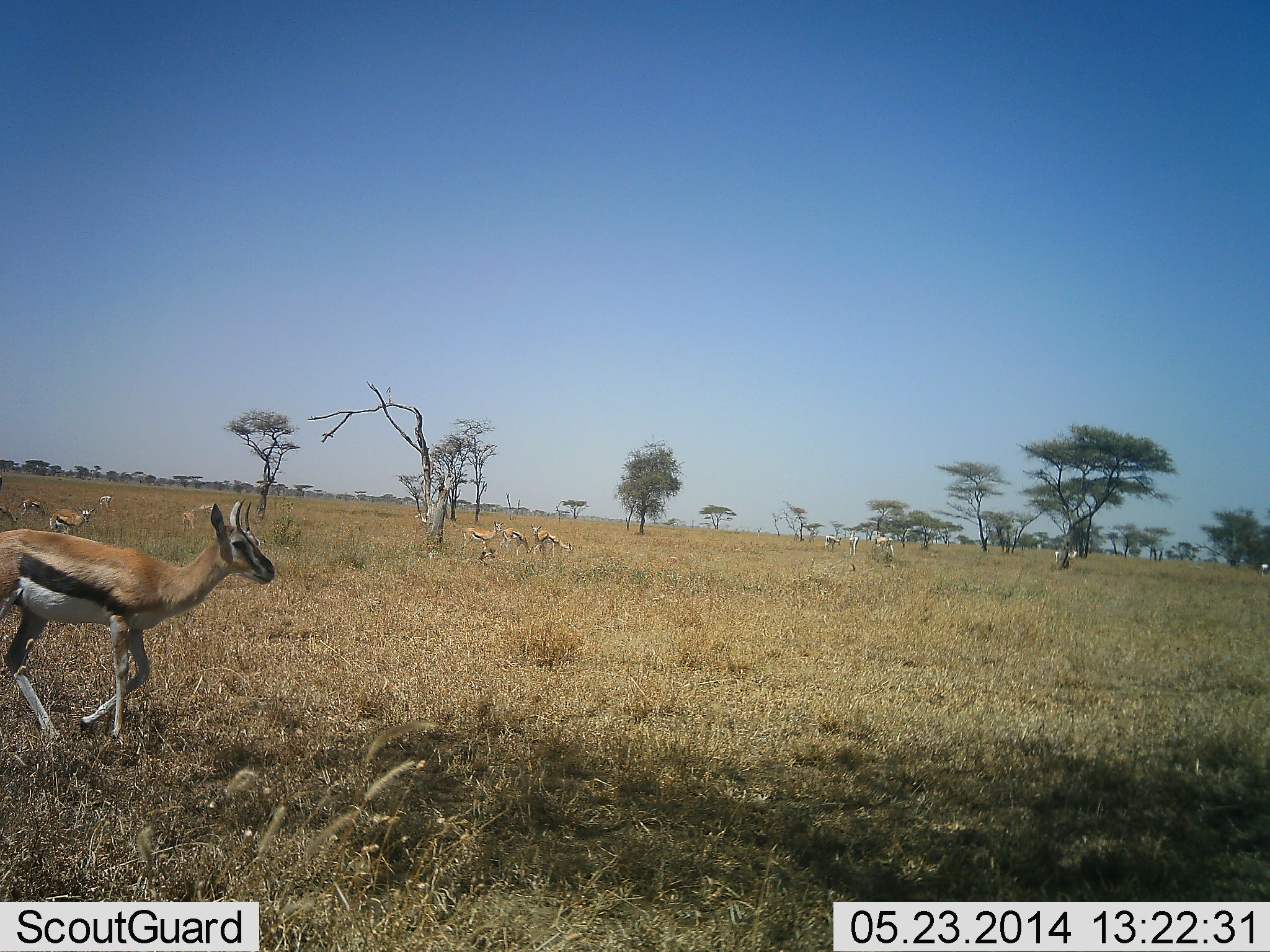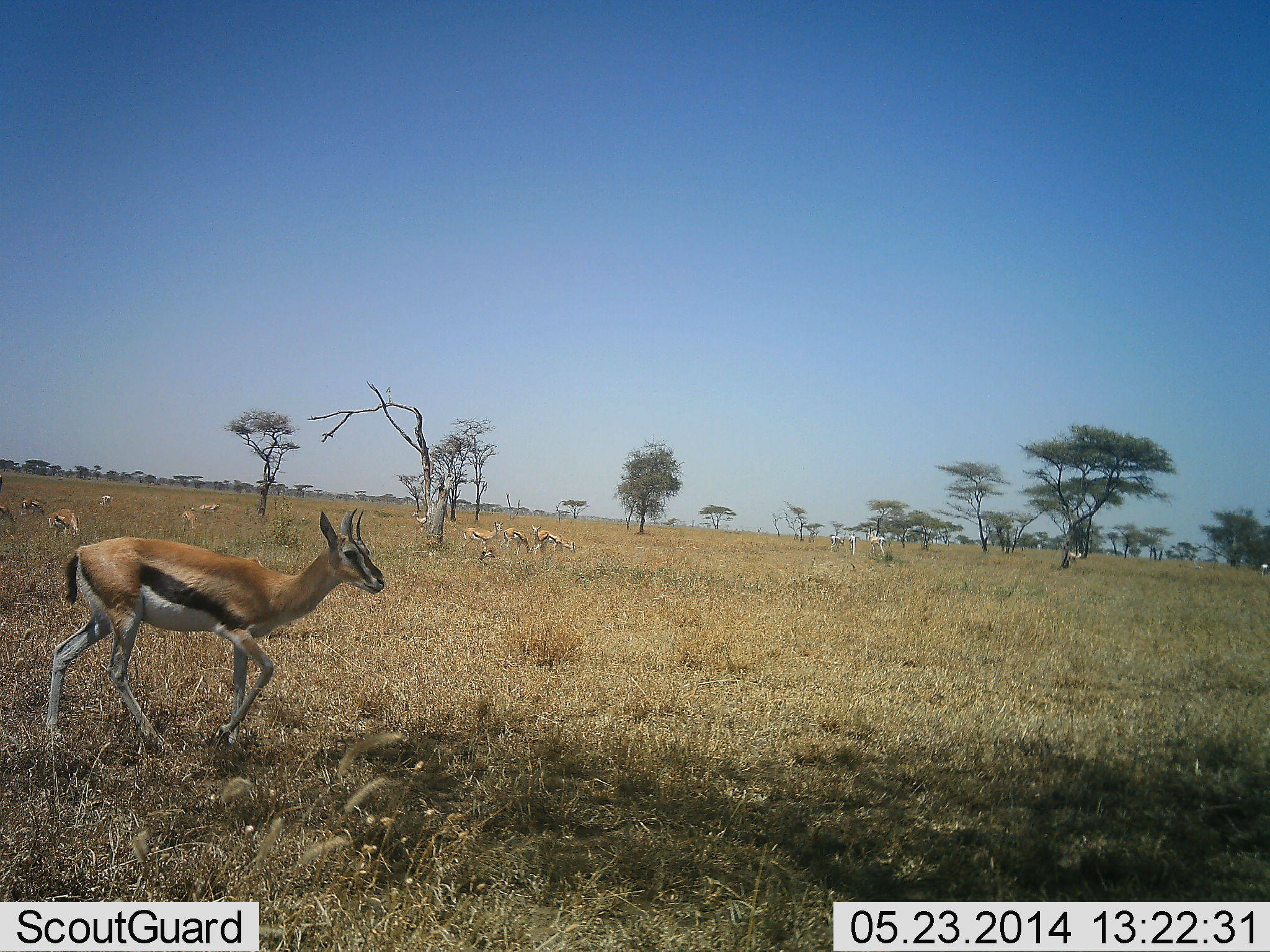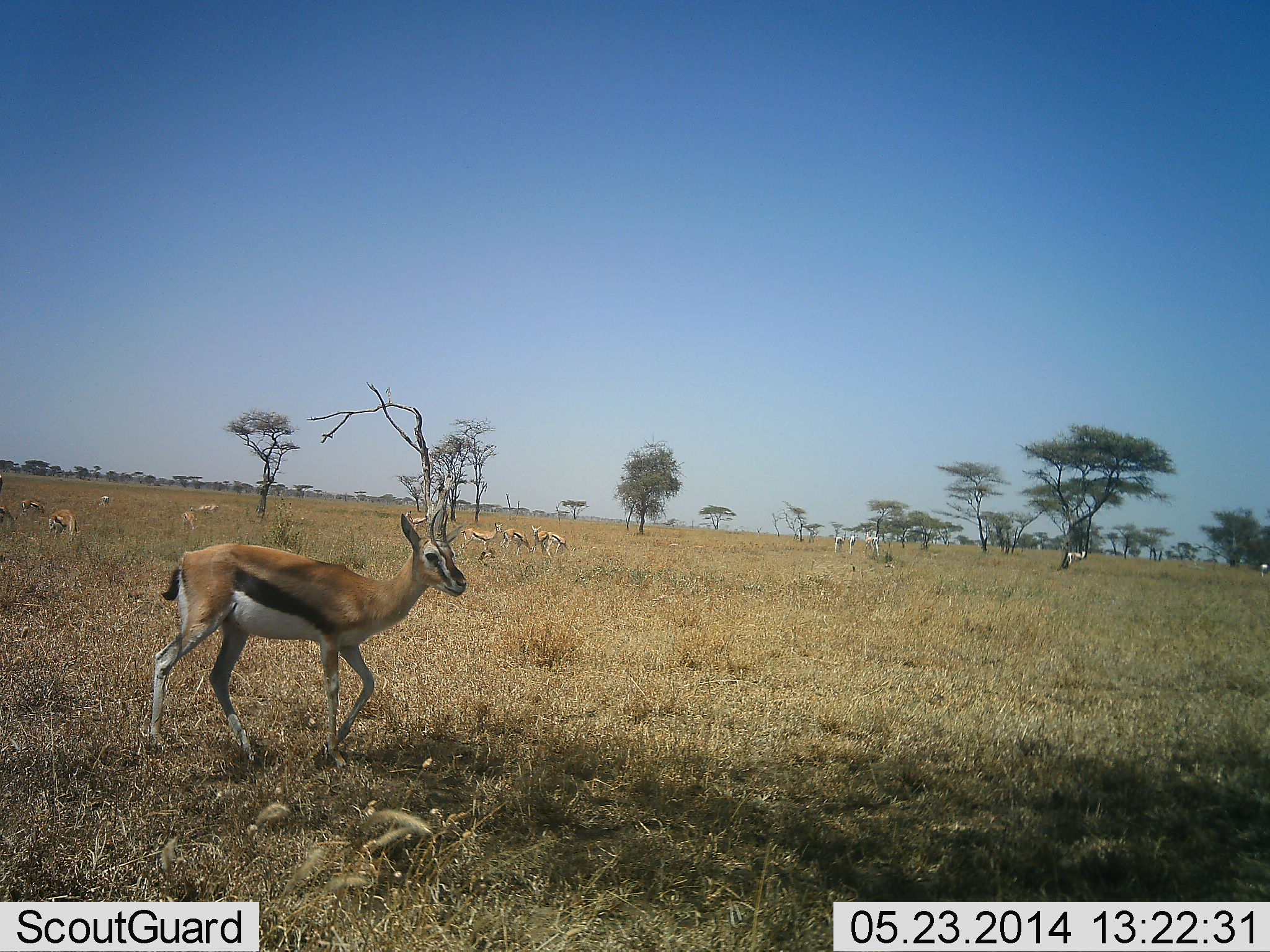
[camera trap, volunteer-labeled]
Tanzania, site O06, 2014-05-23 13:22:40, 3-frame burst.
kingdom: Animalia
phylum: Chordata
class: Mammalia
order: Artiodactyla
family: Bovidae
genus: Eudorcas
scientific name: Eudorcas thomsonii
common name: thomson's gazelle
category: gazellethomsons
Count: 11-50.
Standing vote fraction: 30%.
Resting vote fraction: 0%.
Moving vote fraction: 90%.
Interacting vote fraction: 10%.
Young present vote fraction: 10%.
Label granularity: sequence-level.